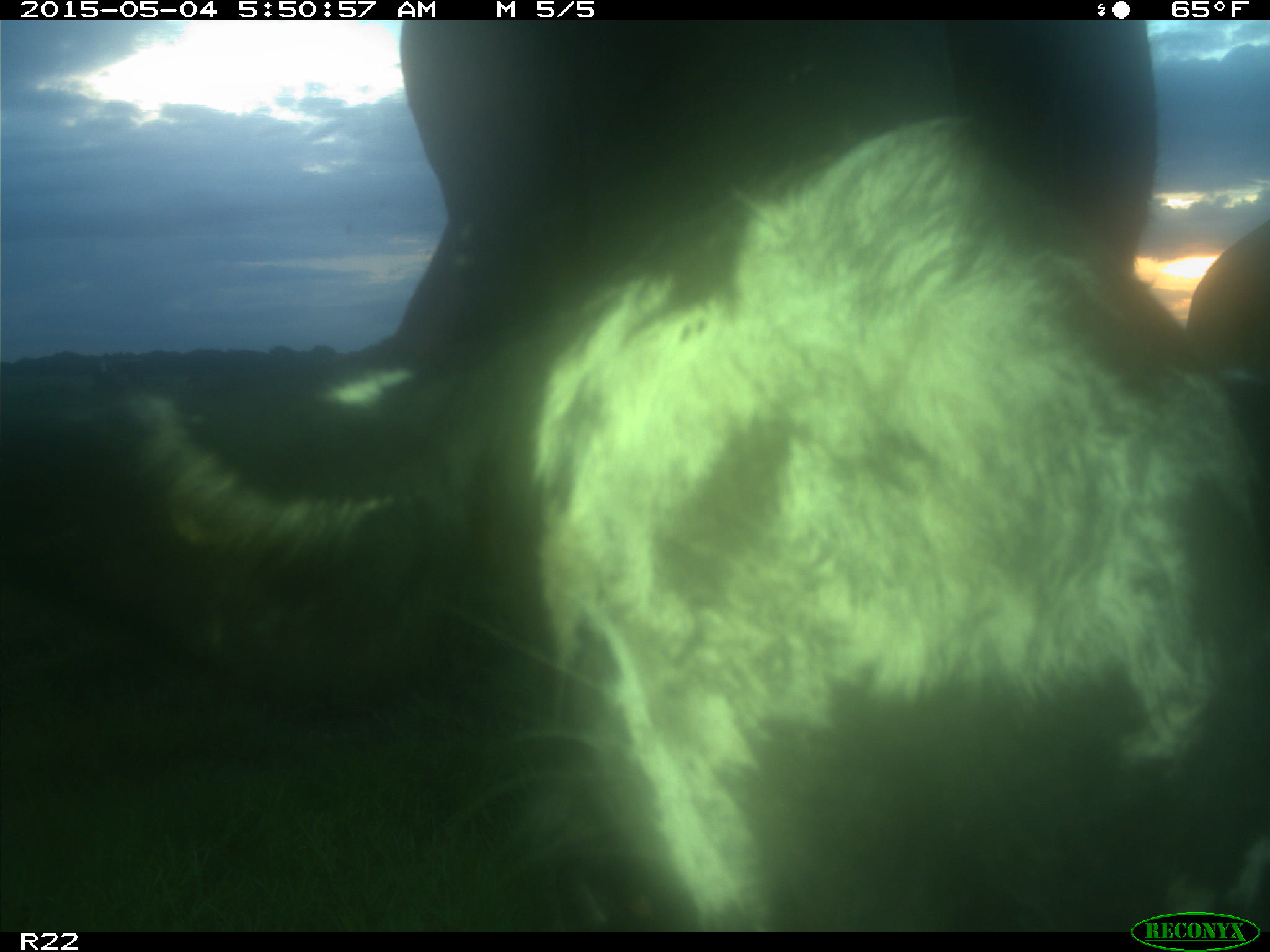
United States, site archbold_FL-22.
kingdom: Animalia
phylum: Chordata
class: Mammalia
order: Artiodactyla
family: Bovidae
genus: Bos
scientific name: Bos taurus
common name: domestic cow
Bos taurus (domestic cow).